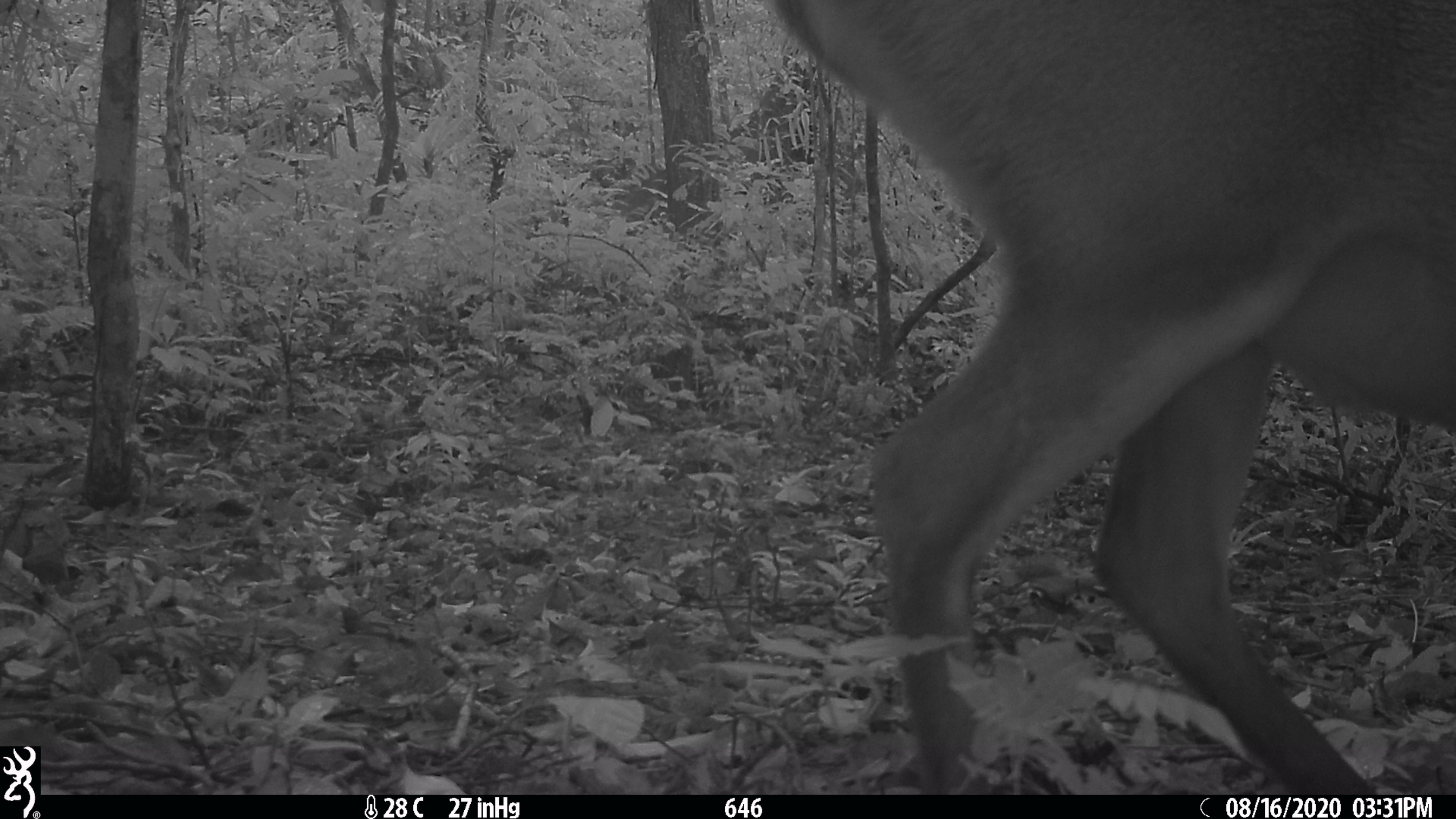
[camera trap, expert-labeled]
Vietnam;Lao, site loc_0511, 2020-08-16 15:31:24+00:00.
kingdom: Animalia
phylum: Chordata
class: Mammalia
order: Artiodactyla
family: Cervidae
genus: Muntiacus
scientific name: Muntiacus vuquangensis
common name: large-antlered muntjac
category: large antlered muntjac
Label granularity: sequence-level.